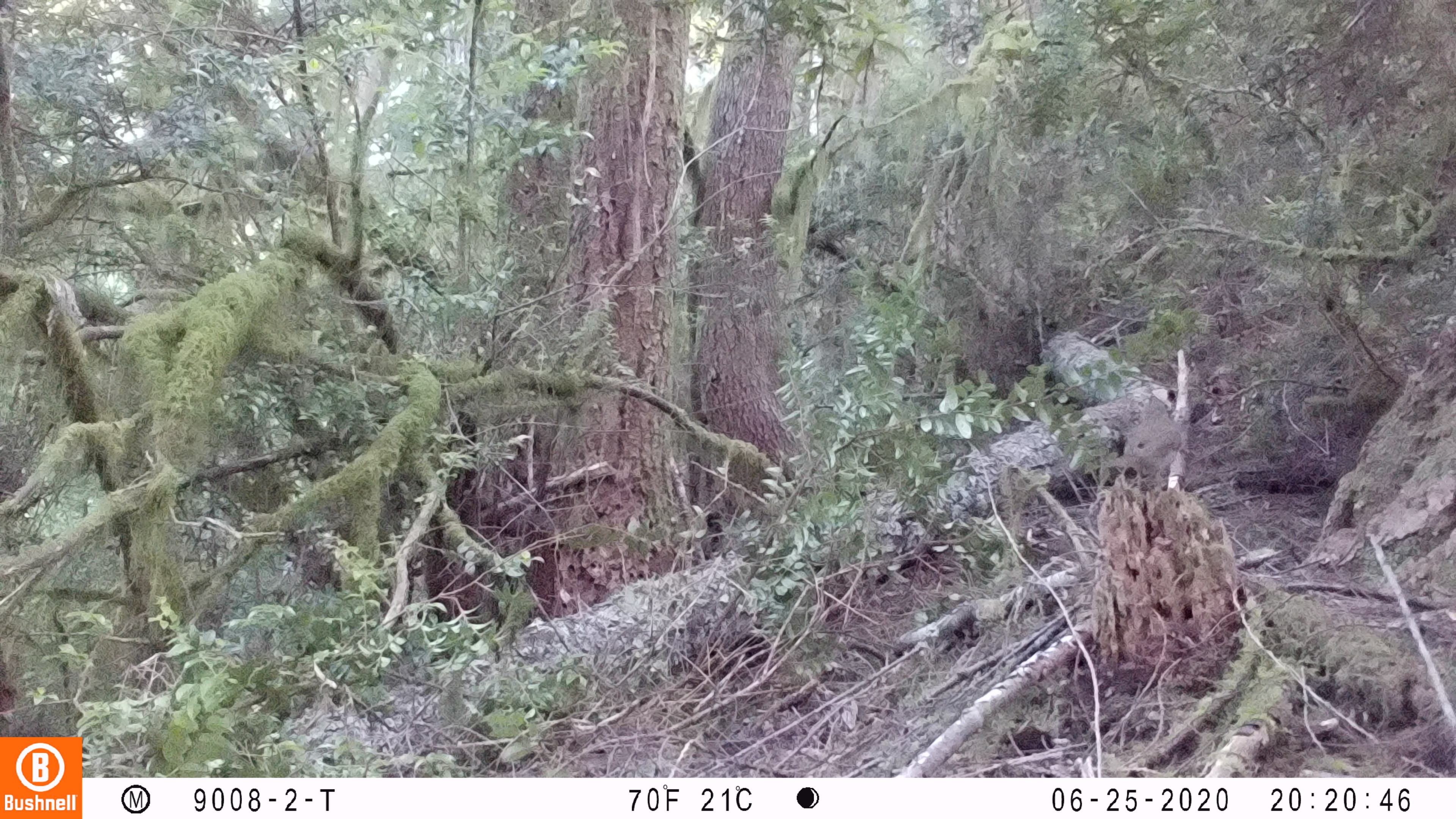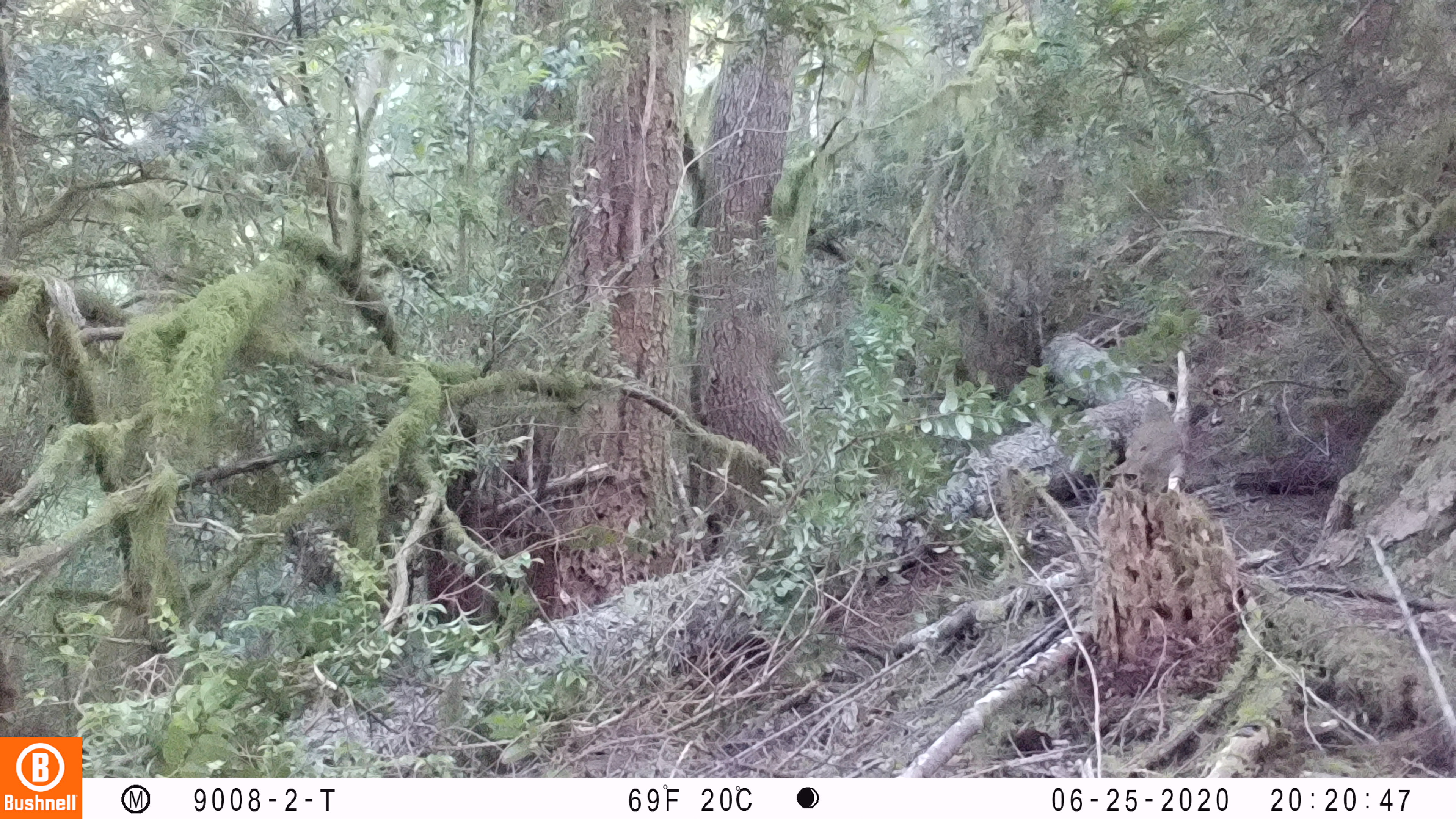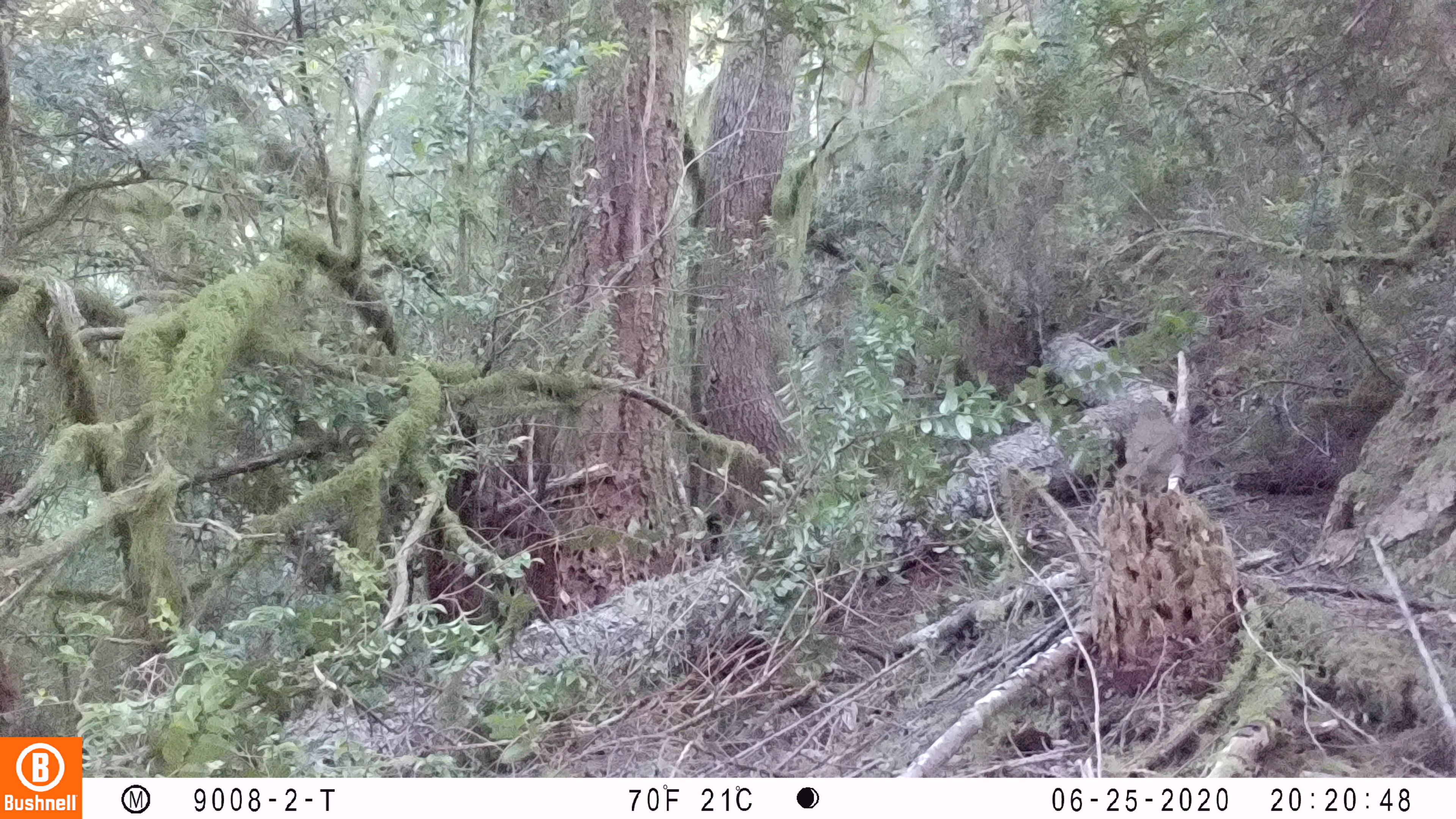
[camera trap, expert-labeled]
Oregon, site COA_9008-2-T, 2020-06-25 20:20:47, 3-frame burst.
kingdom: Animalia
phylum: Chordata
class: Aves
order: Passeriformes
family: Turdidae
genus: Catharus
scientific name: Catharus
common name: brown thrushes and nightingale-thrushes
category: catharus species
Catharus species (brown thrushes and nightingale-thrushes) (Catharus).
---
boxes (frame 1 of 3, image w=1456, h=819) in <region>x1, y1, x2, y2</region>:
catharus species: <region>1082, 385, 1196, 503</region>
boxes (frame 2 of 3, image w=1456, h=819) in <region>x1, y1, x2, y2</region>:
catharus species: <region>1090, 384, 1196, 523</region>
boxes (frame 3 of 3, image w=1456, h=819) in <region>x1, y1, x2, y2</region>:
catharus species: <region>1095, 377, 1201, 521</region>